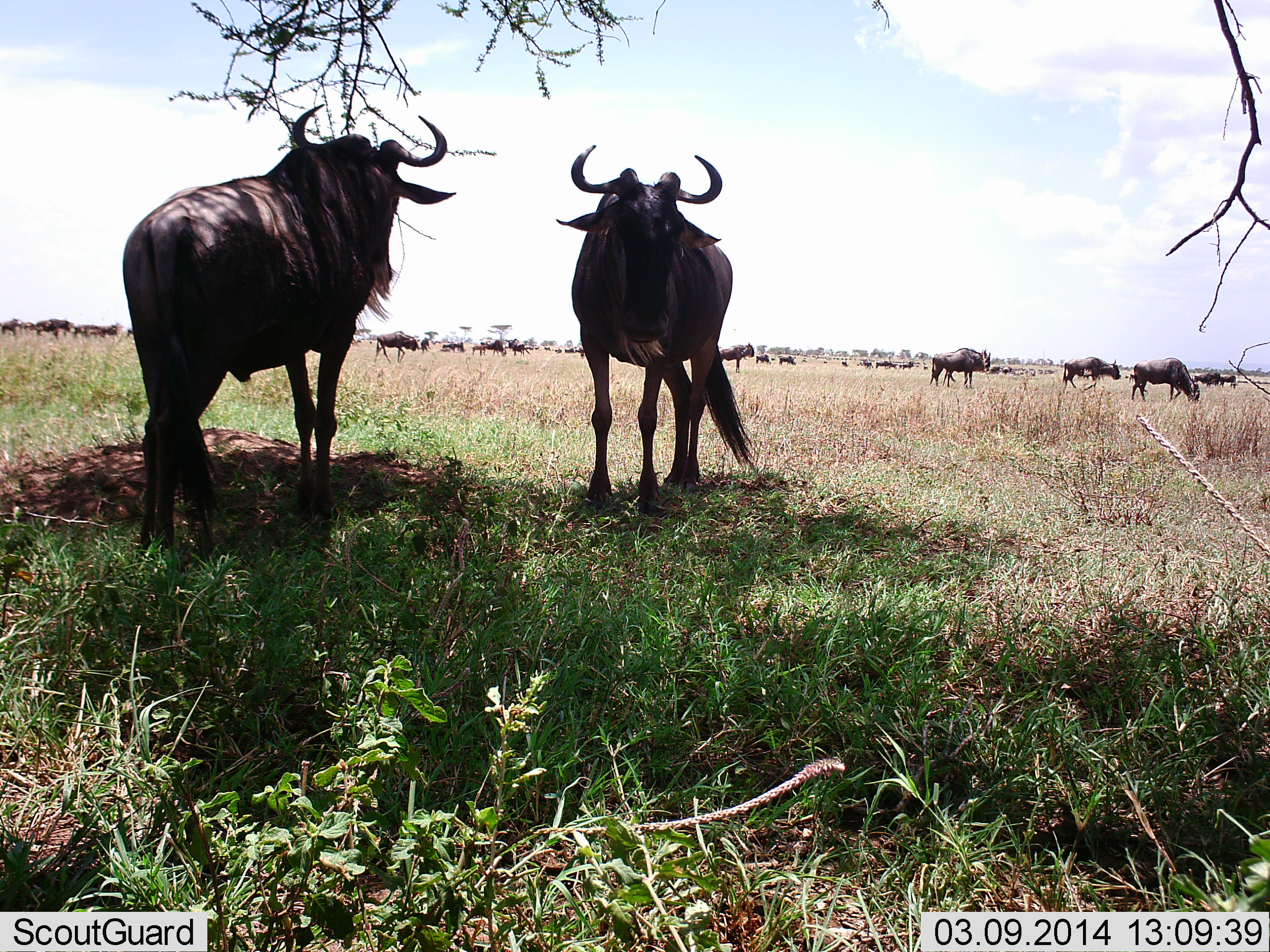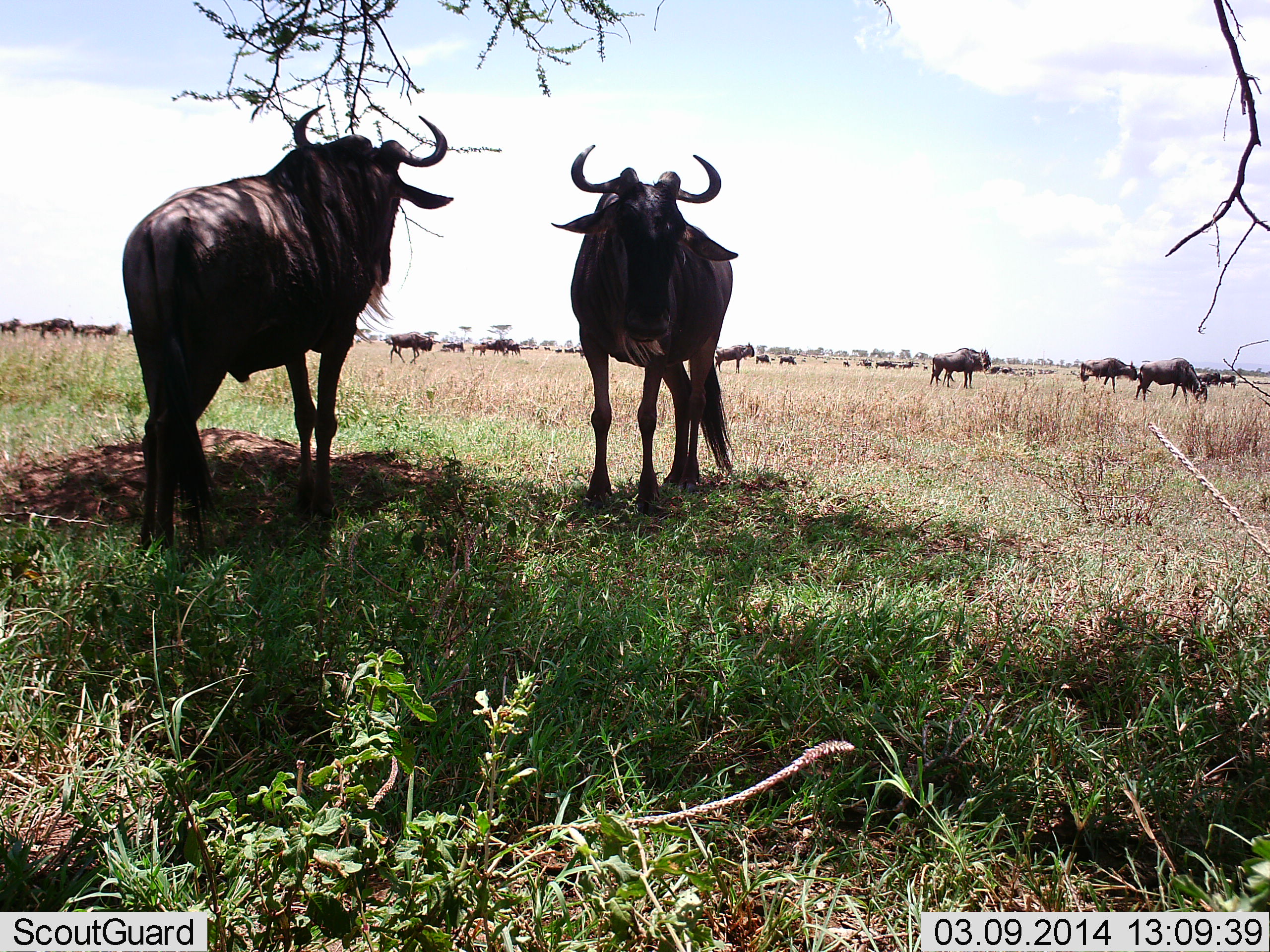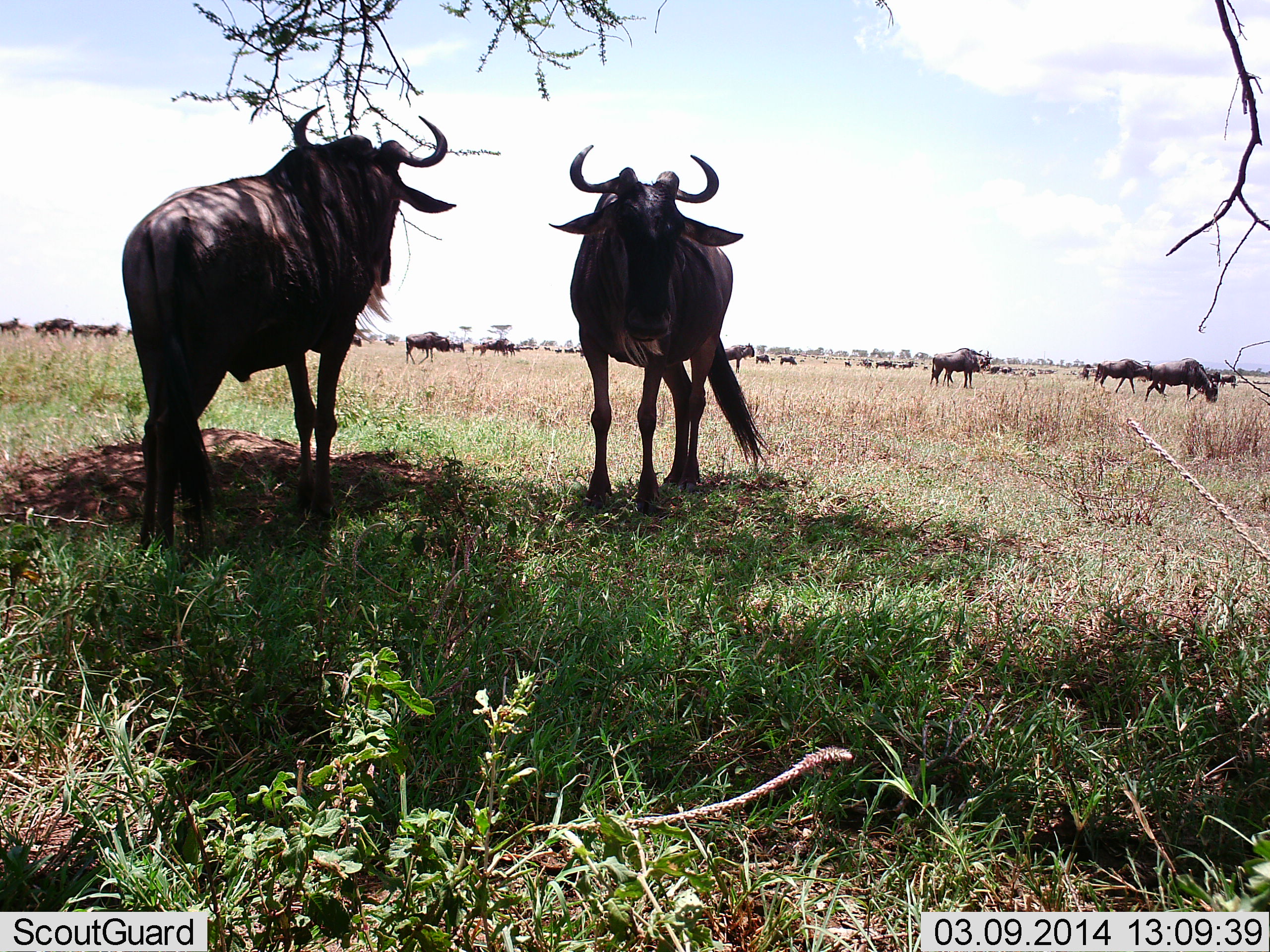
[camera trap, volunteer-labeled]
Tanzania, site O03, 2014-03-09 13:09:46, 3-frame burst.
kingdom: Animalia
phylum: Chordata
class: Mammalia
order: Artiodactyla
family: Bovidae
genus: Connochaetes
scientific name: Connochaetes taurinus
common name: blue wildebeest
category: wildebeest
Wildebeest (blue wildebeest) (Connochaetes taurinus), count 11-50. Behavior (volunteer vote fractions): standing 90%, resting 0%, moving 70%, interacting 0%. Young present (vote fraction): 0%. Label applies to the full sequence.